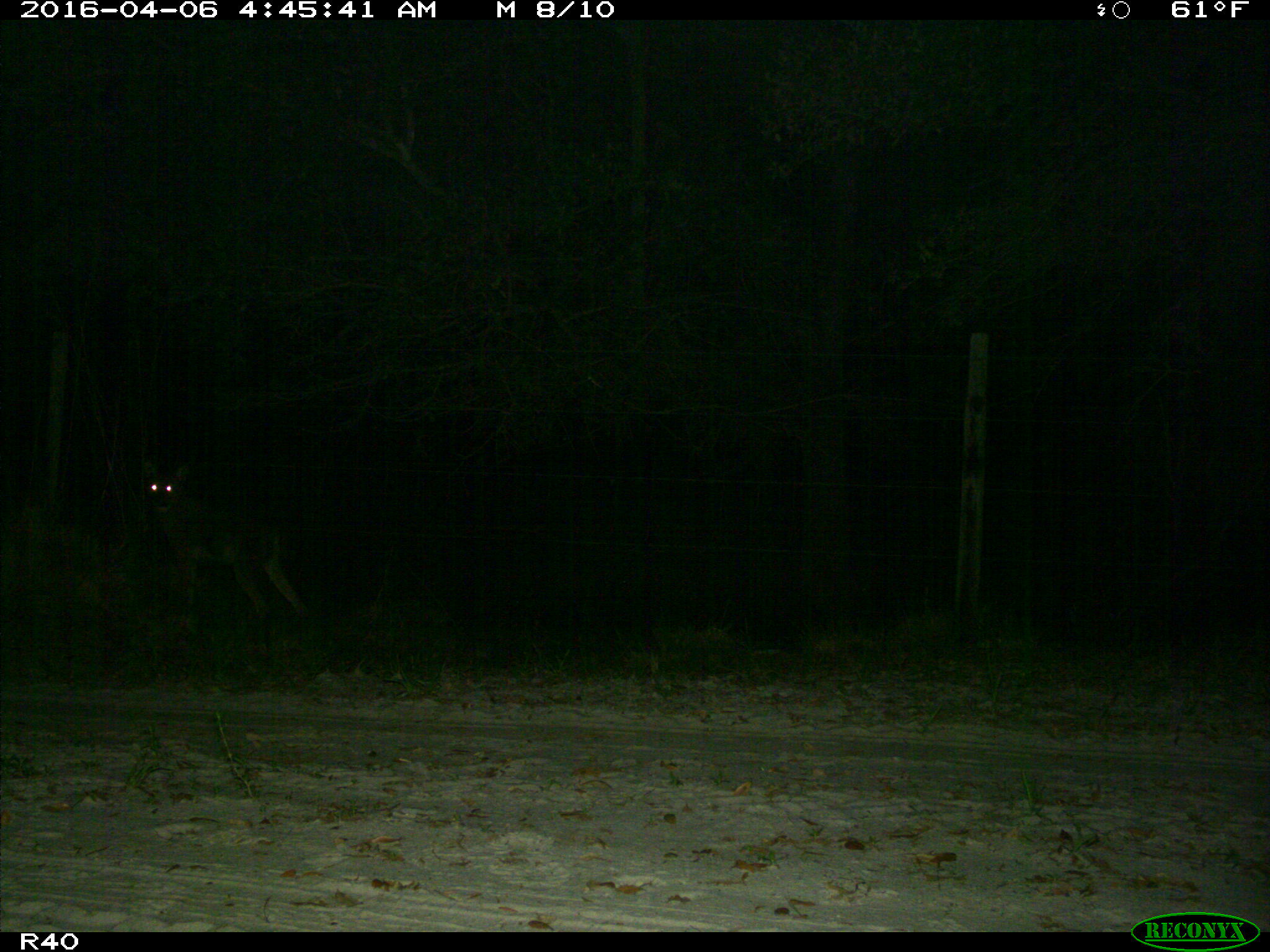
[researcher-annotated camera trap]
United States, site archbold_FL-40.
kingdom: Animalia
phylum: Chordata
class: Mammalia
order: Carnivora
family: Canidae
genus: Canis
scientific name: Canis latrans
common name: coyote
Canis latrans (coyote).